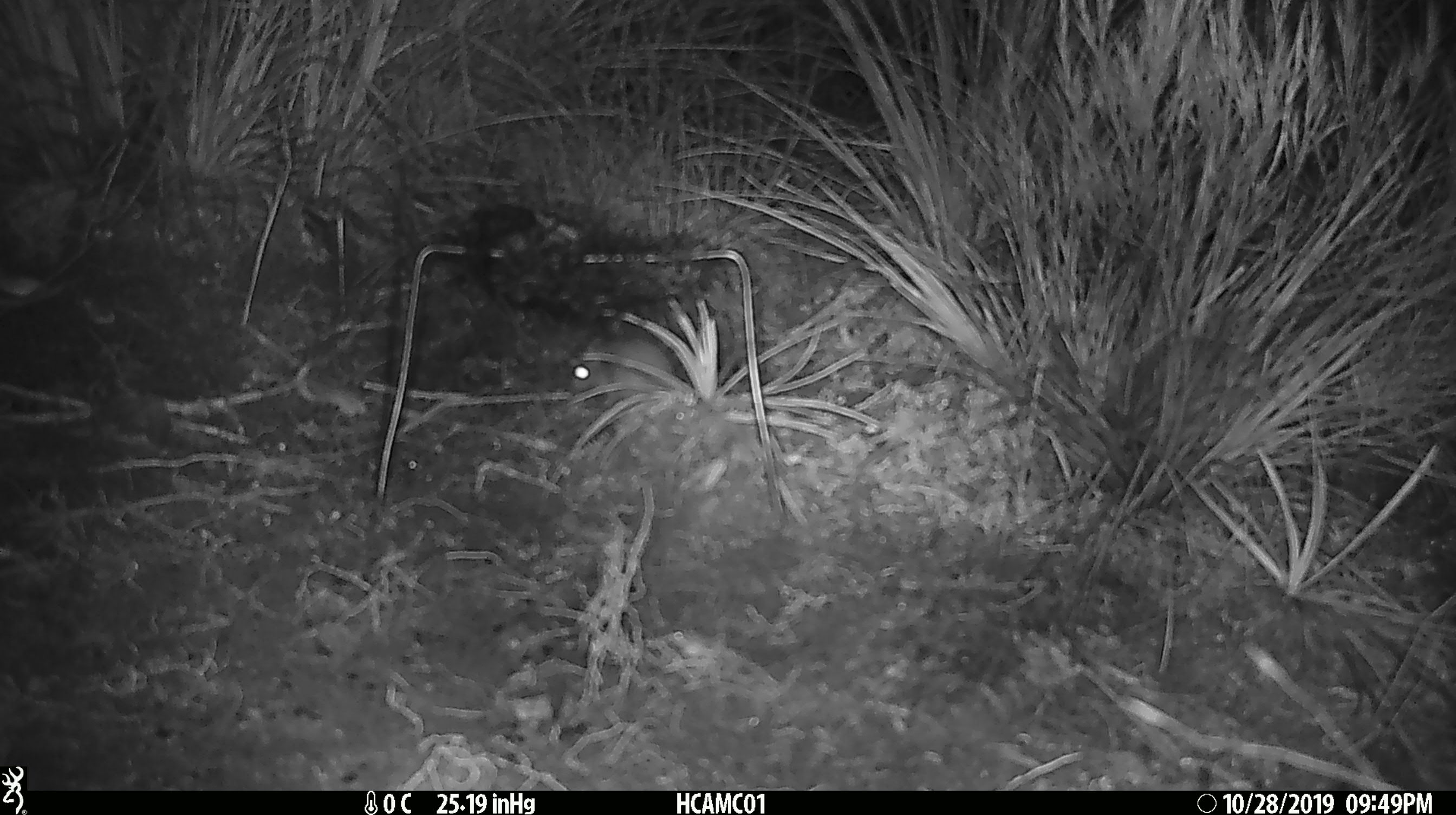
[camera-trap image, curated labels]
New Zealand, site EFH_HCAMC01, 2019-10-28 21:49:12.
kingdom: Animalia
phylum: Chordata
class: Mammalia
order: Rodentia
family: Muridae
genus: Mus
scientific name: Mus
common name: mouse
Mouse (Mus).